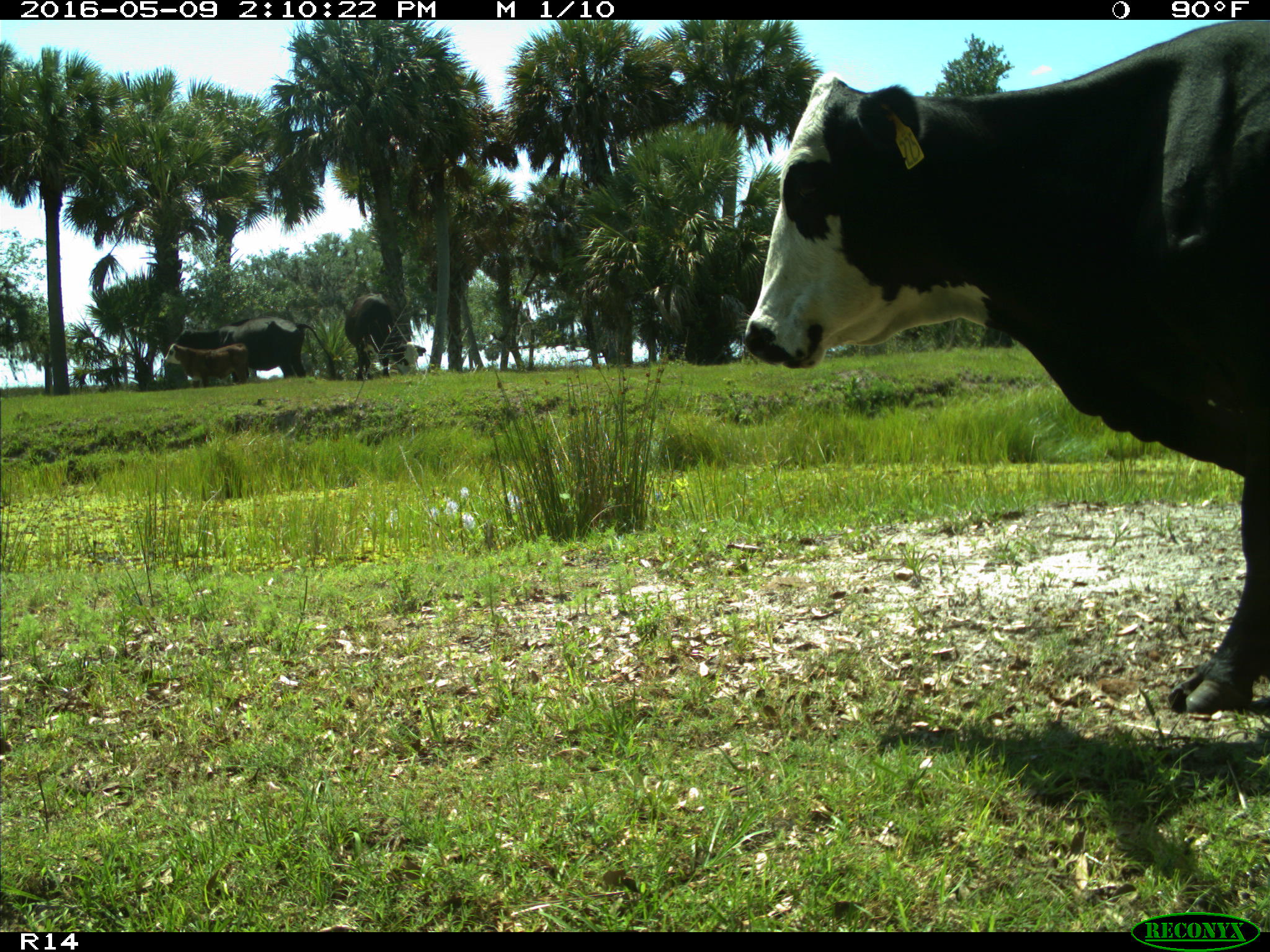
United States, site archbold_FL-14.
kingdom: Animalia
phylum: Chordata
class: Mammalia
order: Artiodactyla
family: Bovidae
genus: Bos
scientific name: Bos taurus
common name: domestic cow